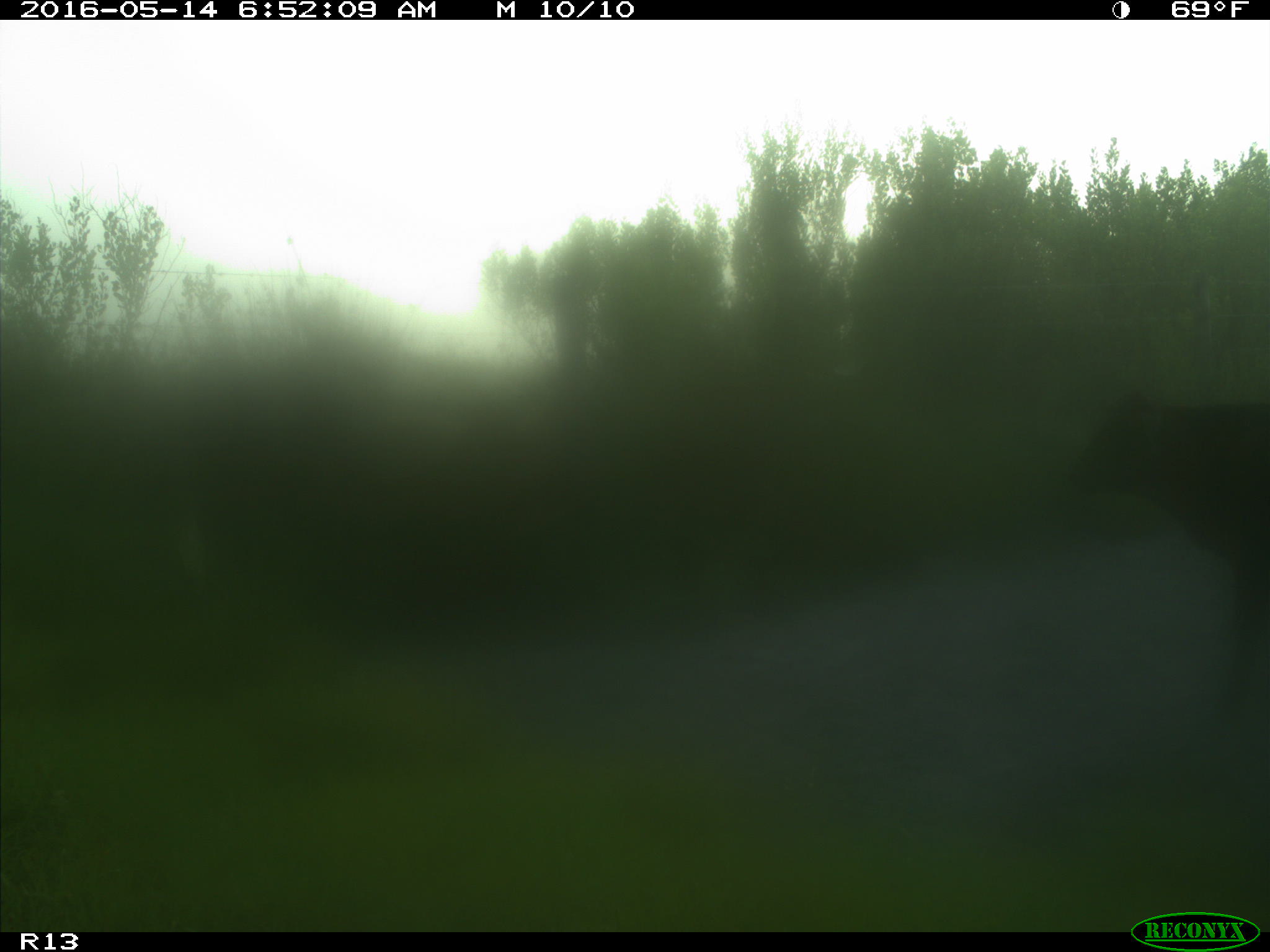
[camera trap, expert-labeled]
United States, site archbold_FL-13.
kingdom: Animalia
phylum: Chordata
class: Mammalia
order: Artiodactyla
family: Bovidae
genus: Bos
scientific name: Bos taurus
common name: domestic cow